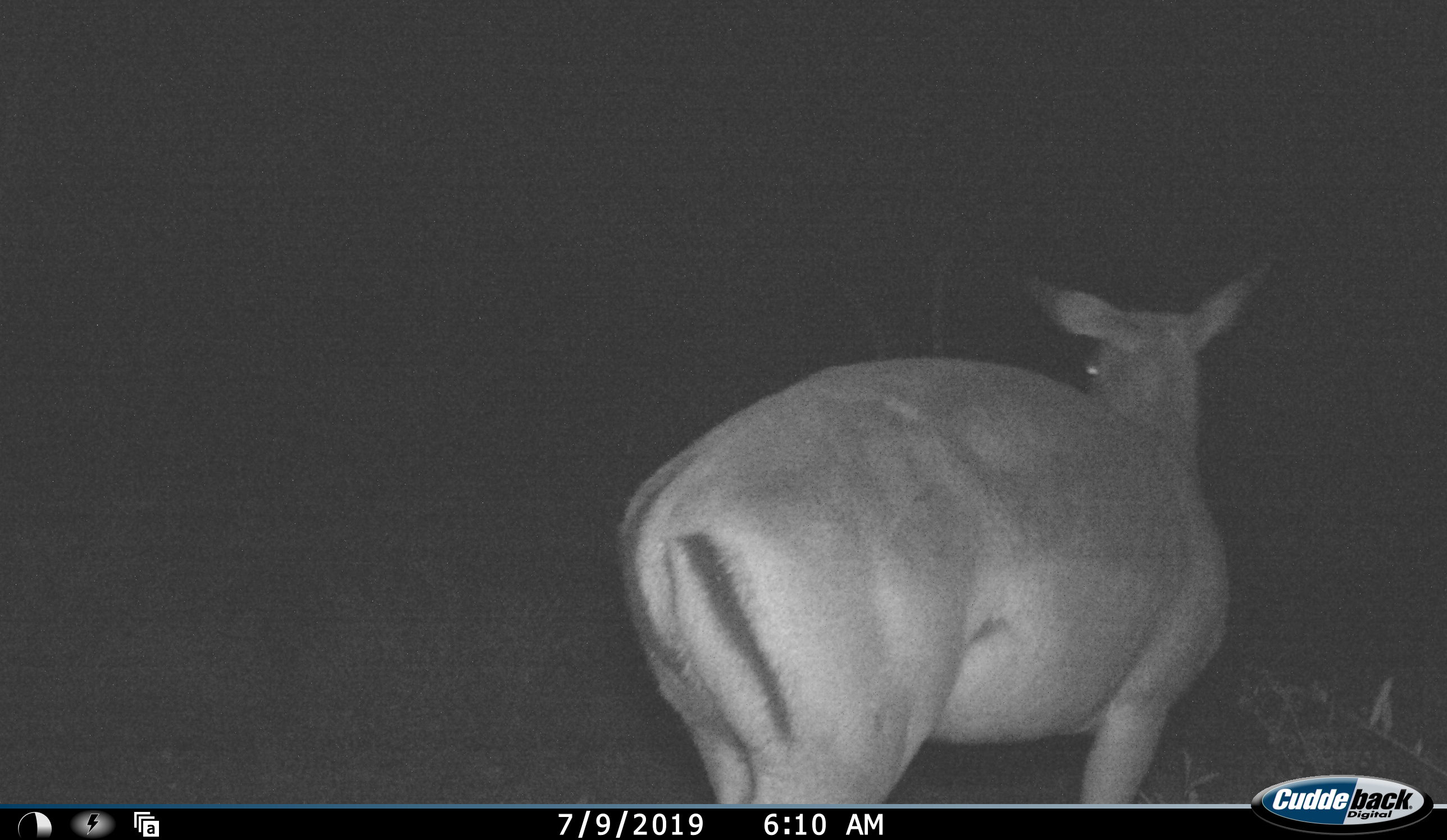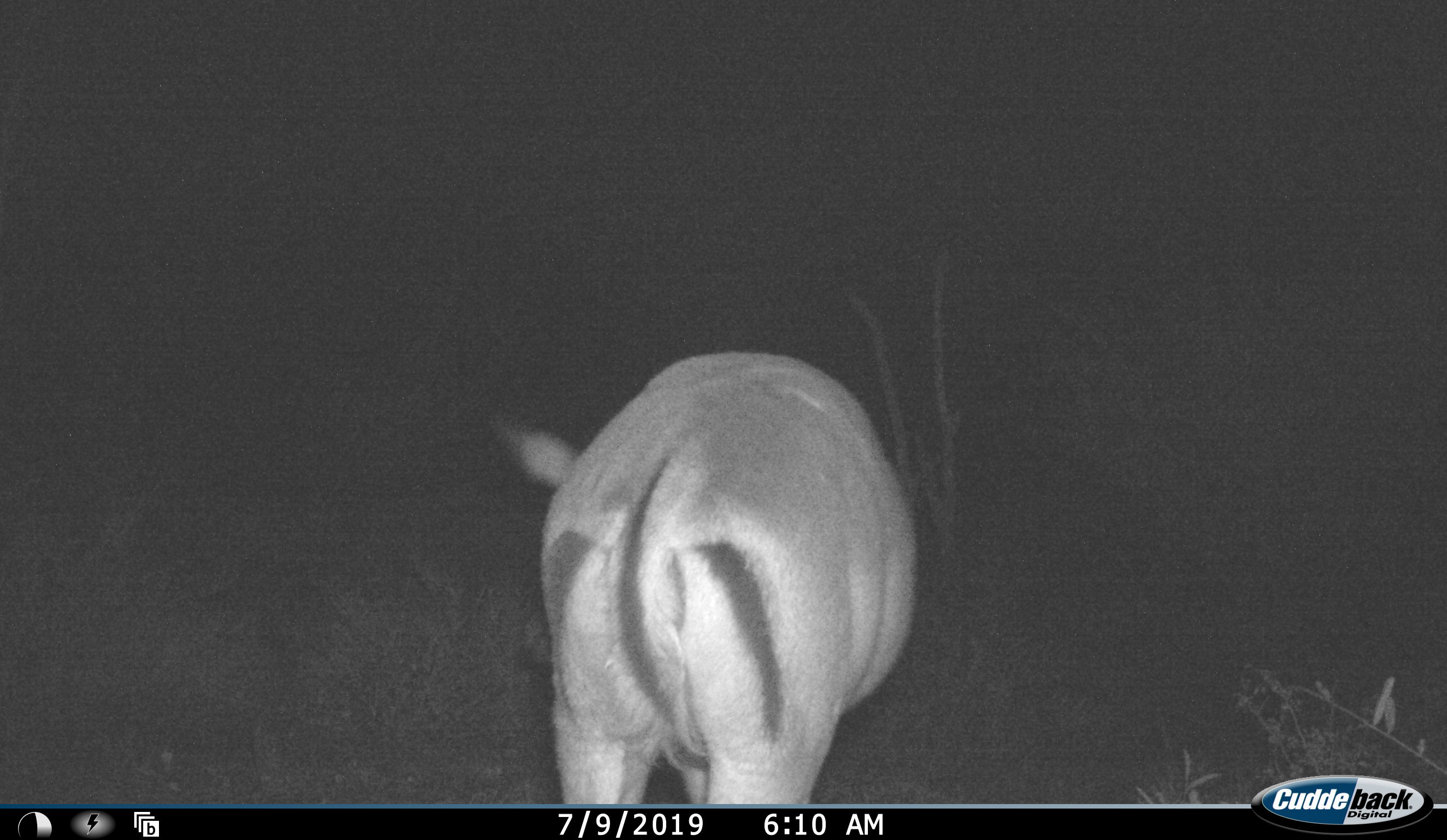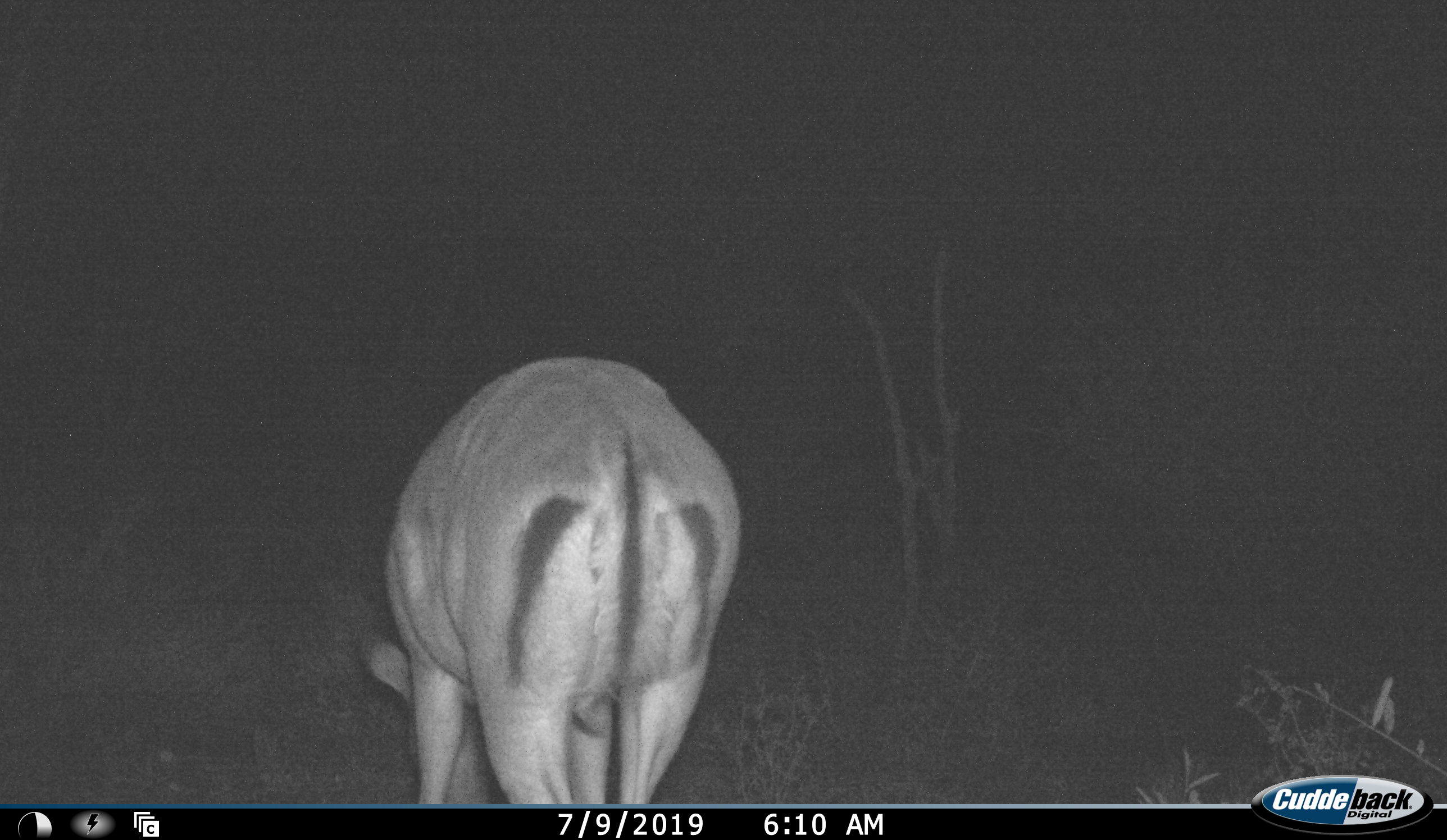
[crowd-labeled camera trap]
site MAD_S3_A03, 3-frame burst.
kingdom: Animalia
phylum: Chordata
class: Mammalia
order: Artiodactyla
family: Bovidae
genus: Aepyceros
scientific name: Aepyceros melampus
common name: impala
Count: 1.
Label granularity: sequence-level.